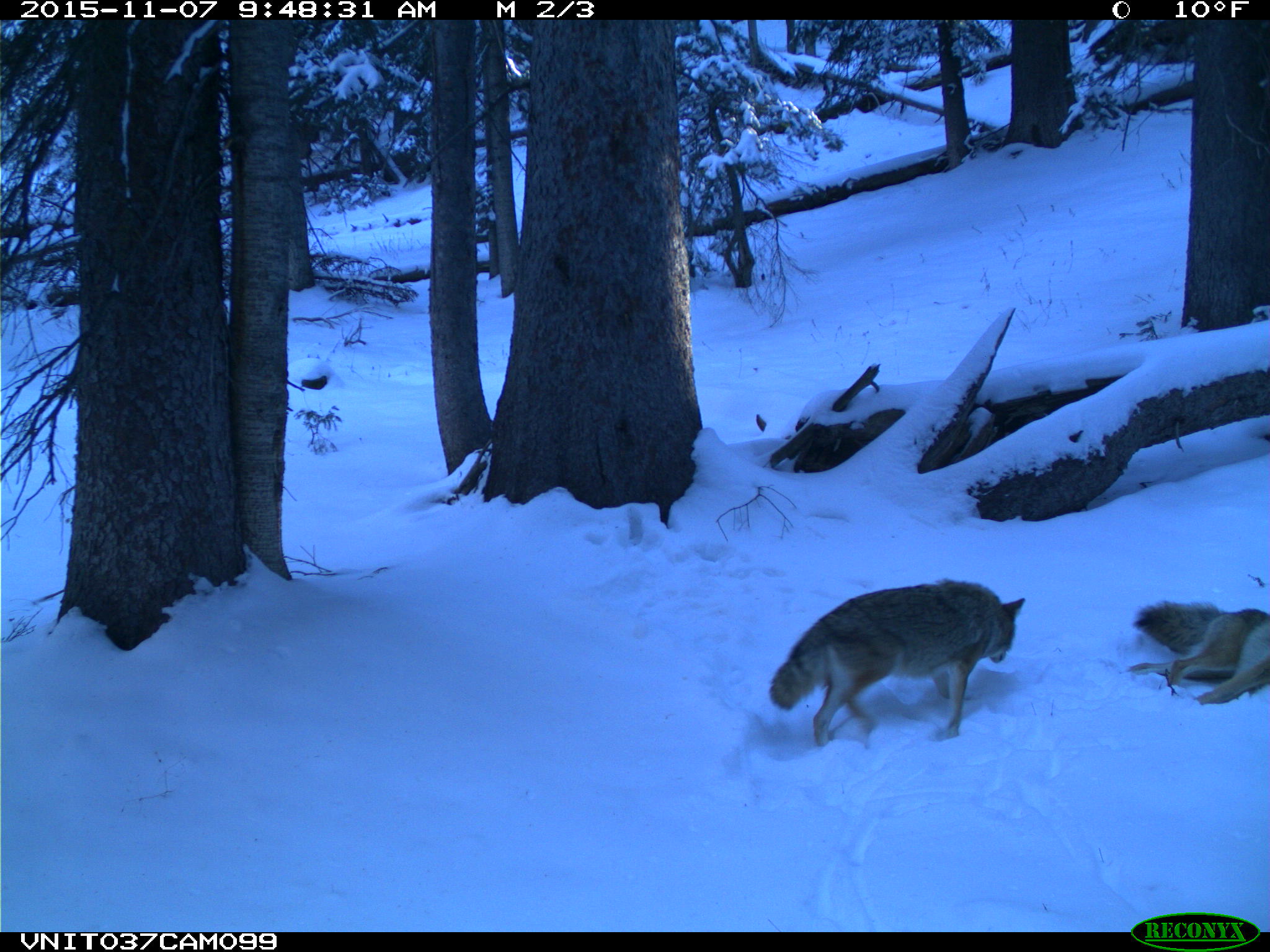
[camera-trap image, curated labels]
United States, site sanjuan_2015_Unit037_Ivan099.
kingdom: Animalia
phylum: Chordata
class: Mammalia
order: Carnivora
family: Canidae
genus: Canis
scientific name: Canis latrans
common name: coyote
Canis latrans (coyote).